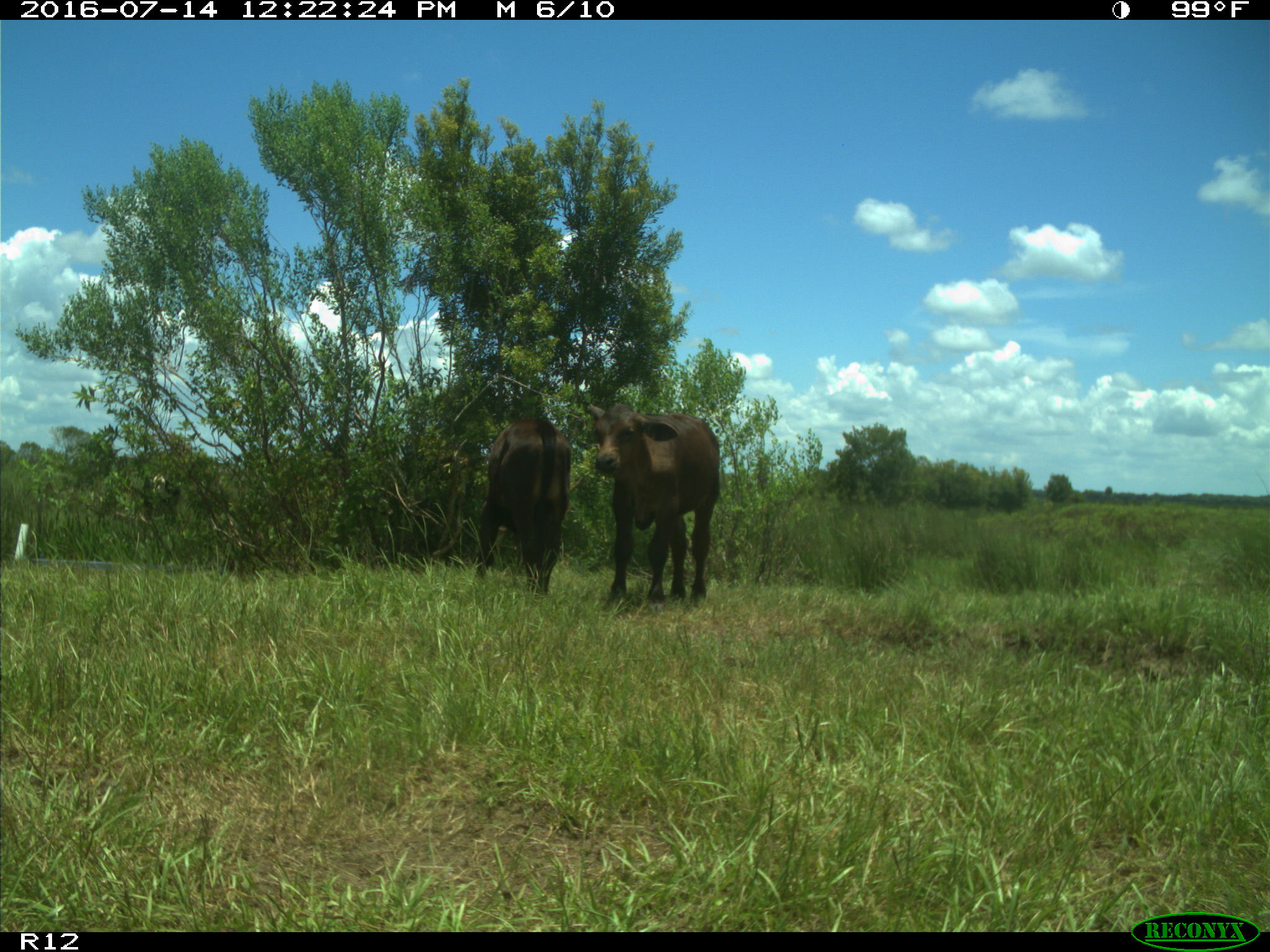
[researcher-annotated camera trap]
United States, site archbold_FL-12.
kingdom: Animalia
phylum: Chordata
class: Mammalia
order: Artiodactyla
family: Bovidae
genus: Bos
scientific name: Bos taurus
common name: domestic cow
Bos taurus (domestic cow).